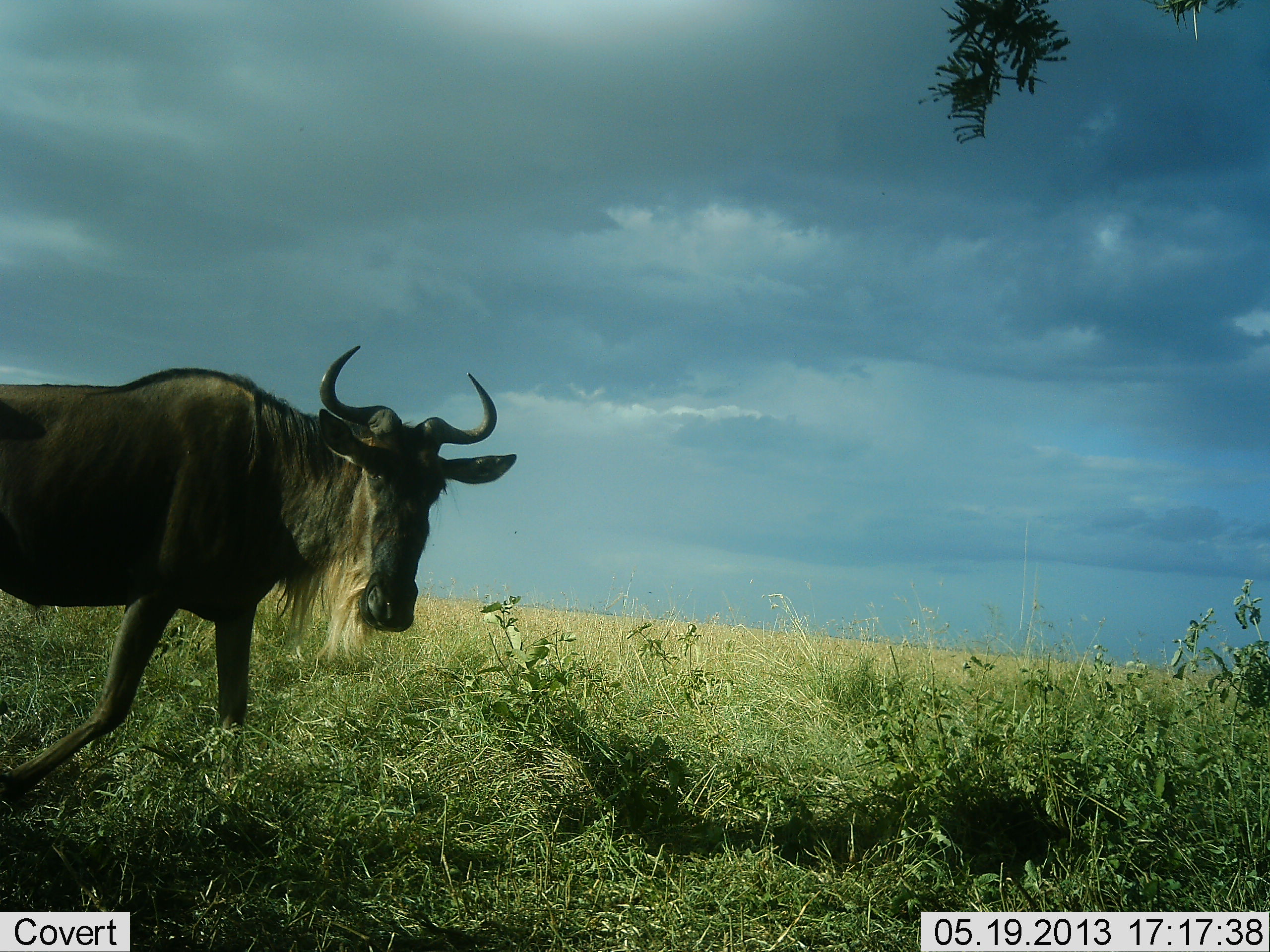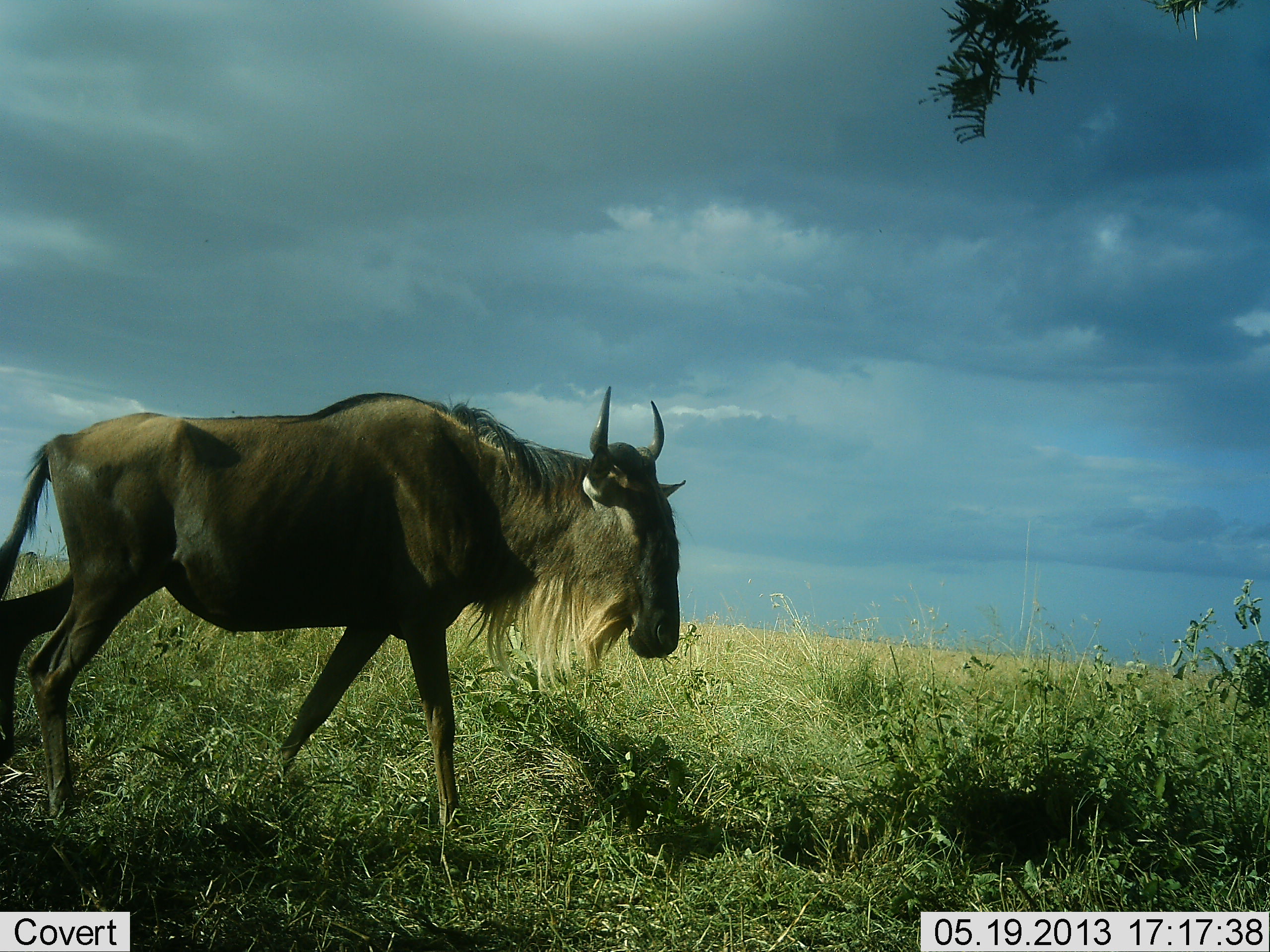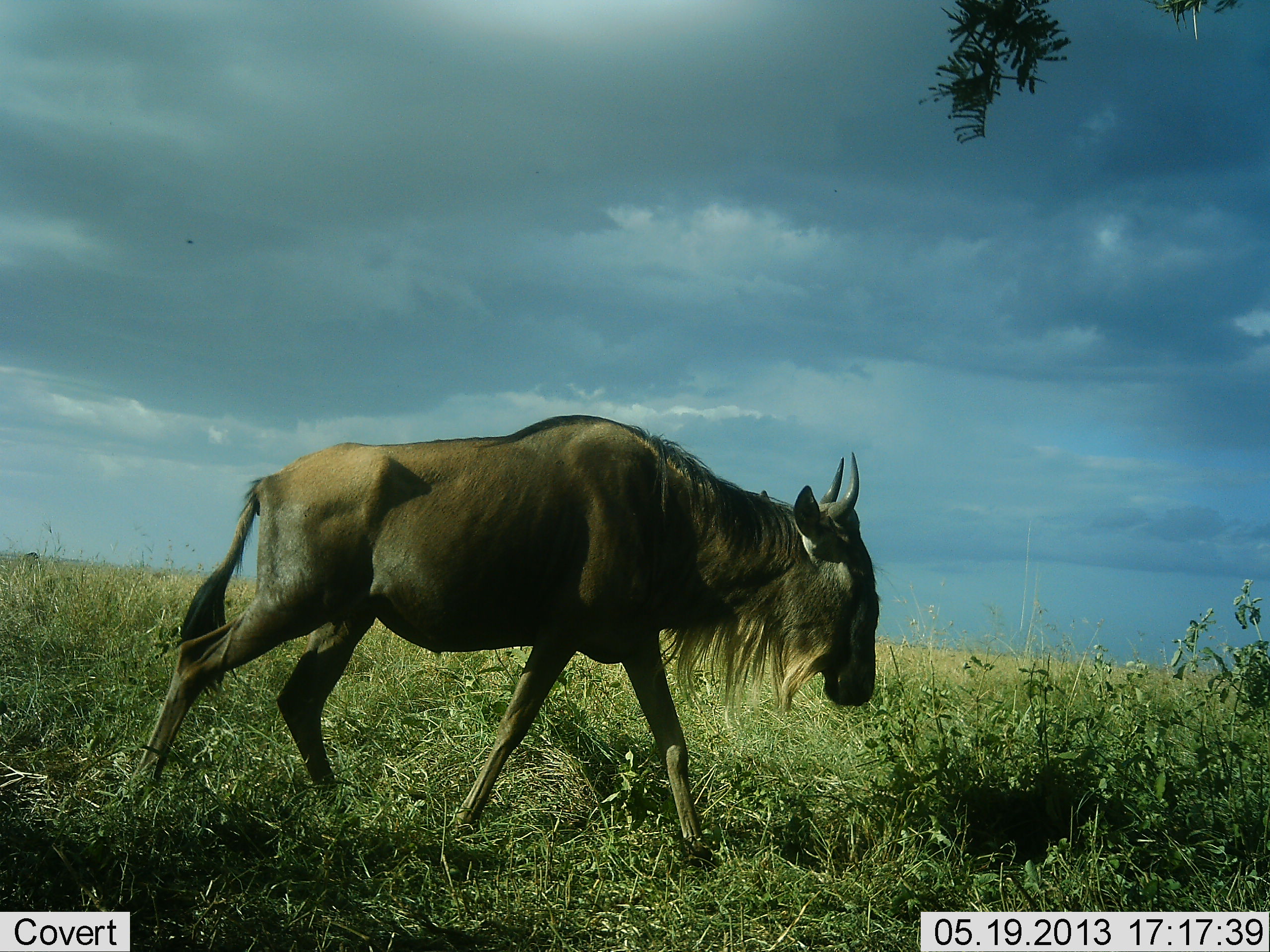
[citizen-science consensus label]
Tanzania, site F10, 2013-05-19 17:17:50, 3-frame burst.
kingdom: Animalia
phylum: Chordata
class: Mammalia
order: Artiodactyla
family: Bovidae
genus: Connochaetes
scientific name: Connochaetes taurinus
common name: blue wildebeest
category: wildebeest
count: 1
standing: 0%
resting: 0%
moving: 100%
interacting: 0%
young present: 0%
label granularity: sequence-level